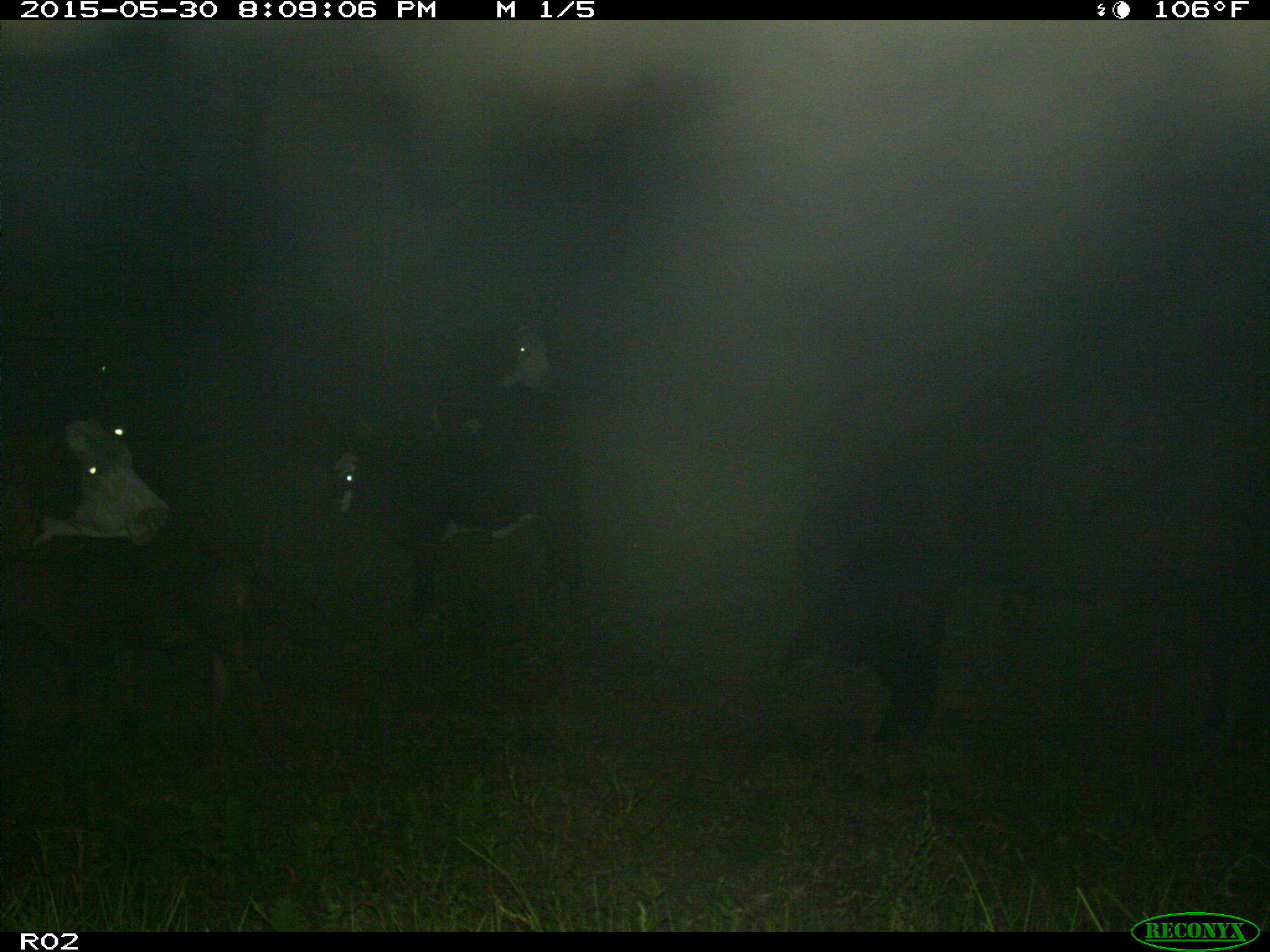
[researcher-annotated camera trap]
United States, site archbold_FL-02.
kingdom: Animalia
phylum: Chordata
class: Mammalia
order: Artiodactyla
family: Bovidae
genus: Bos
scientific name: Bos taurus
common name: domestic cow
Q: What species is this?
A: Bos taurus (domestic cow).